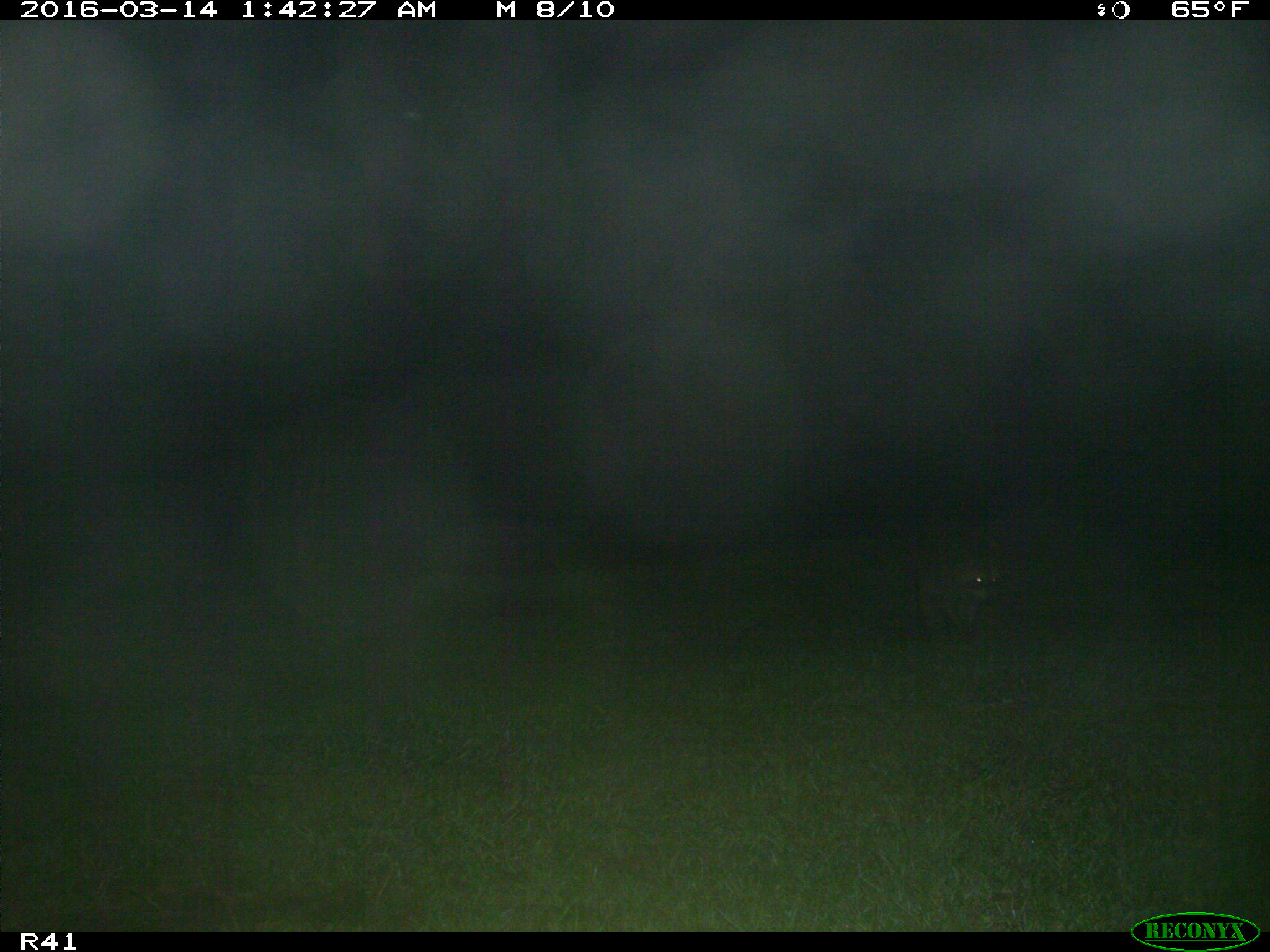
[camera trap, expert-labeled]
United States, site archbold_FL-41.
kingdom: Animalia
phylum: Chordata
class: Mammalia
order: Carnivora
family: Procyonidae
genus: Procyon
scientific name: Procyon lotor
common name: common raccoon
Procyon lotor (common raccoon).